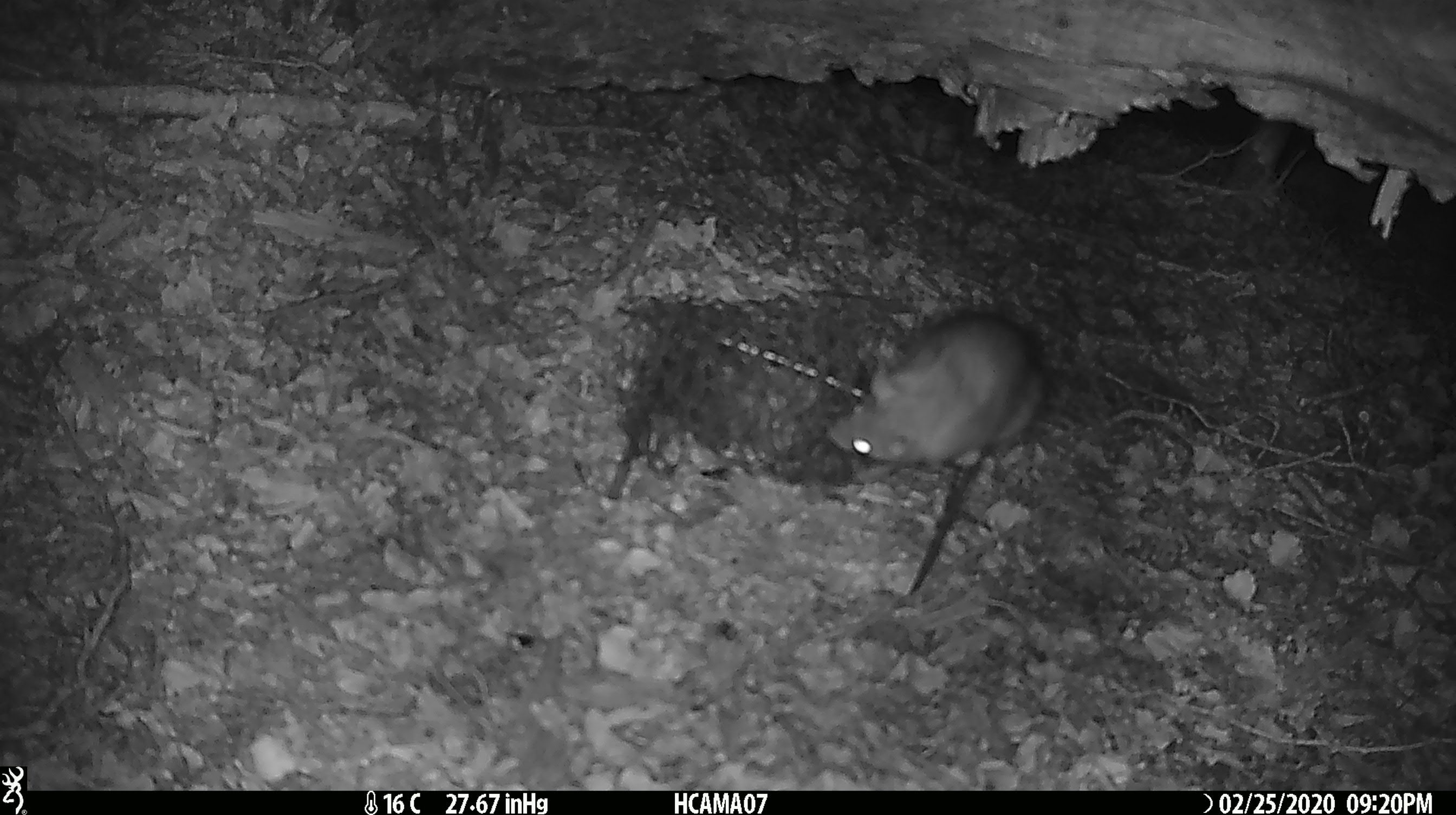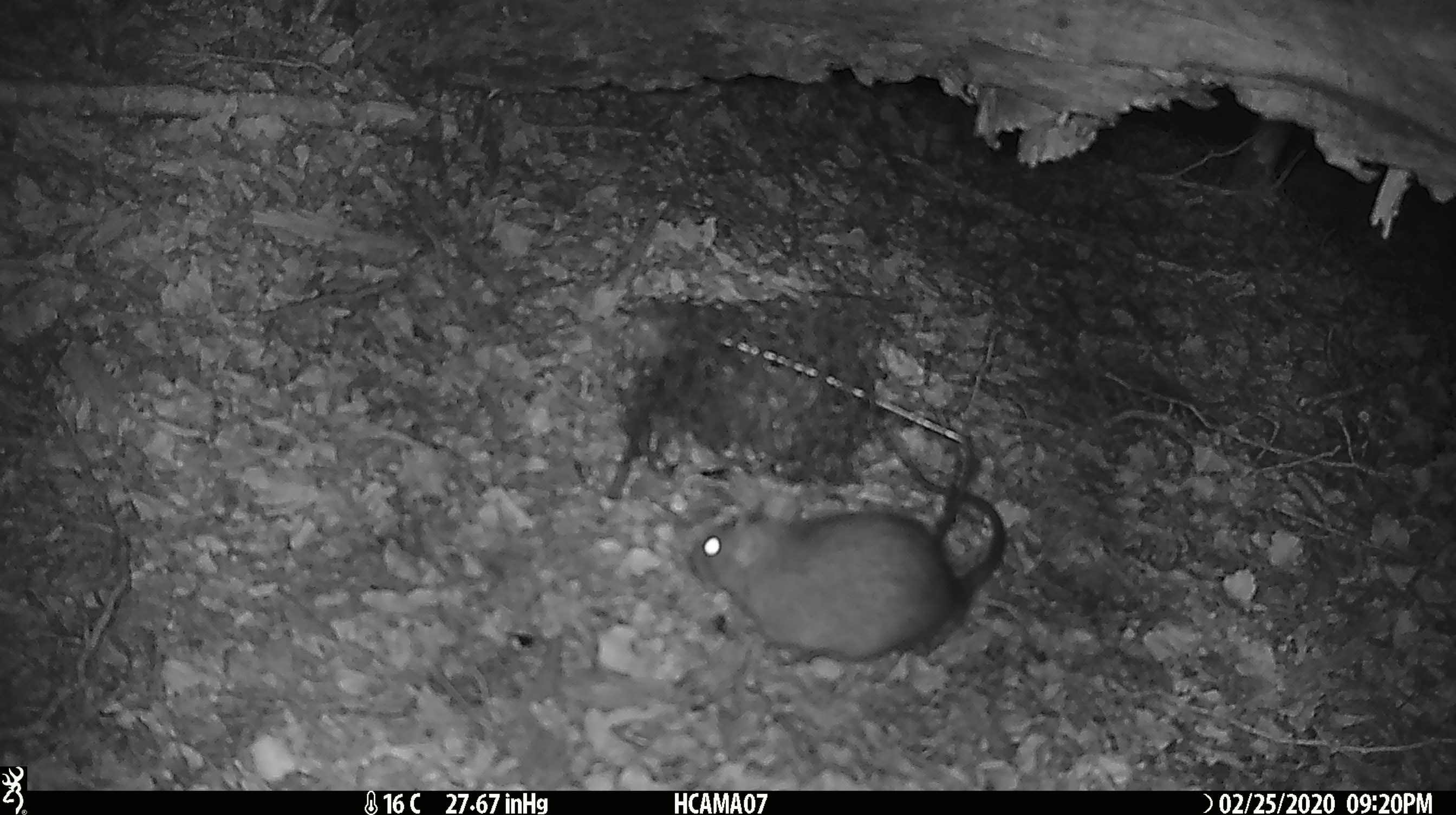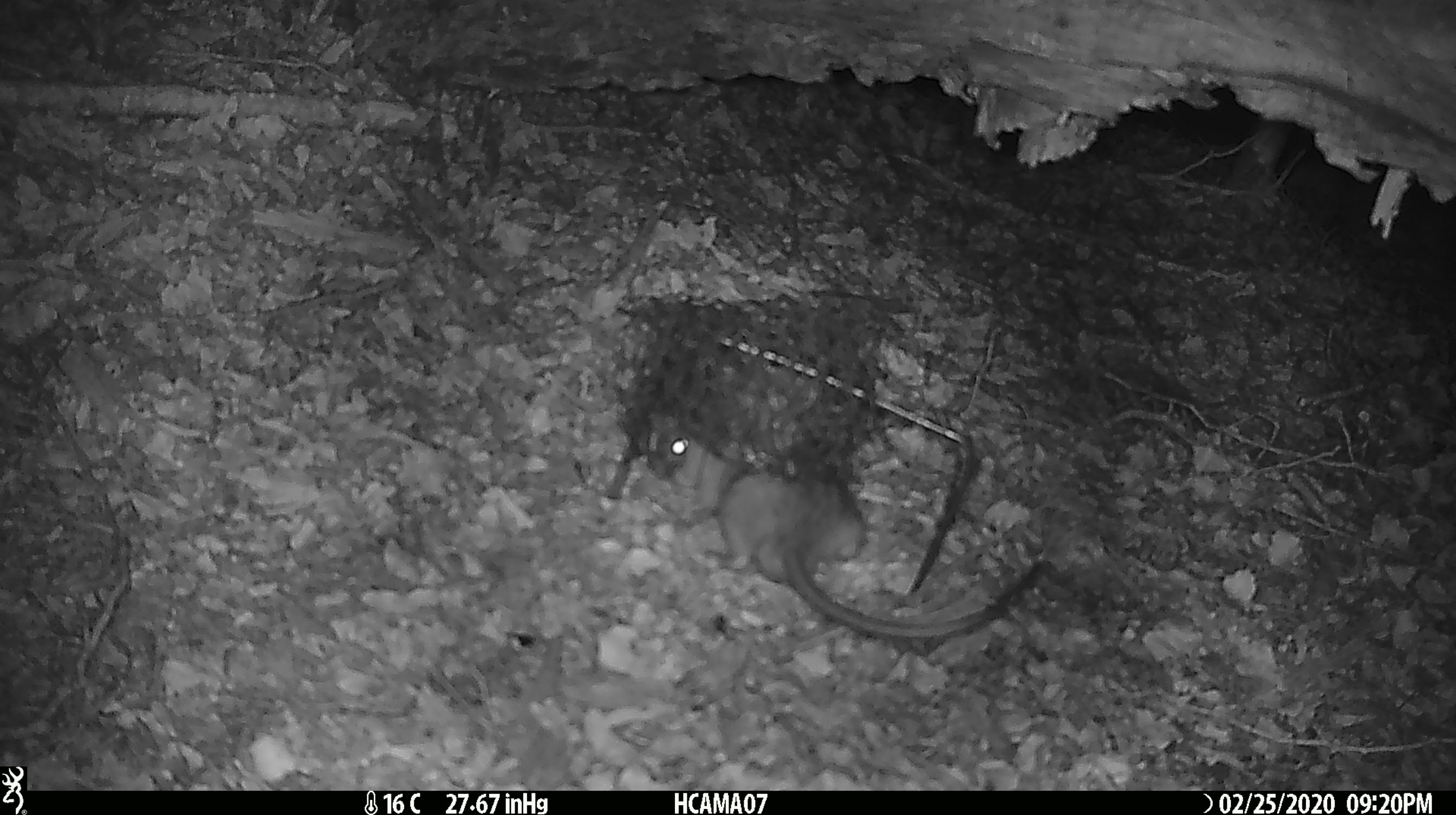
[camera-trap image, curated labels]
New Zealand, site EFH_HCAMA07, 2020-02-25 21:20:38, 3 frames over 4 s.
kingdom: Animalia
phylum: Chordata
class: Mammalia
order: Rodentia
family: Muridae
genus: Rattus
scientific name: Rattus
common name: rat